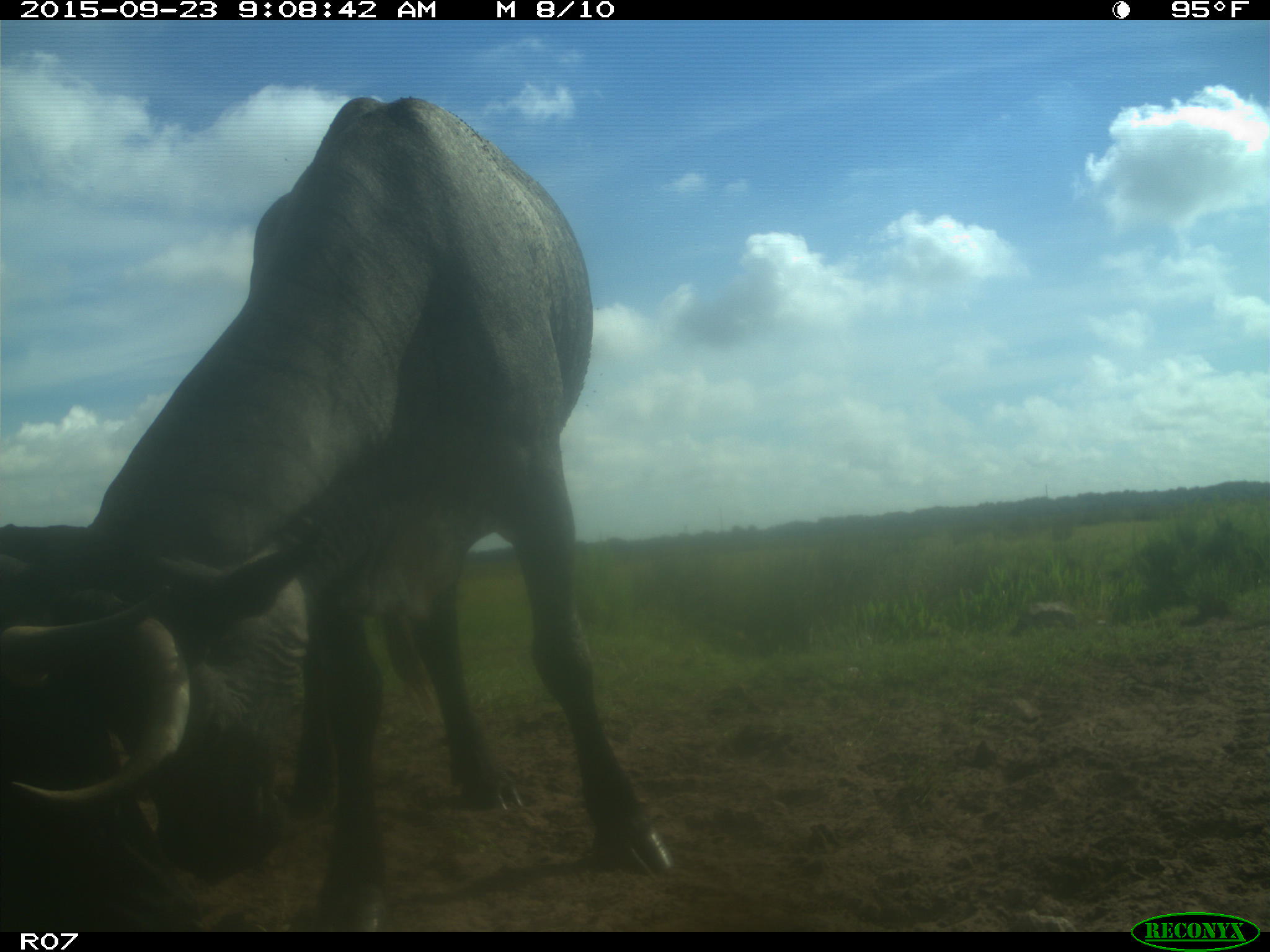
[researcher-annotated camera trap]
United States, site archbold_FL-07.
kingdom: Animalia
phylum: Chordata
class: Mammalia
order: Artiodactyla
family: Bovidae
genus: Bos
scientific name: Bos taurus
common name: domestic cow